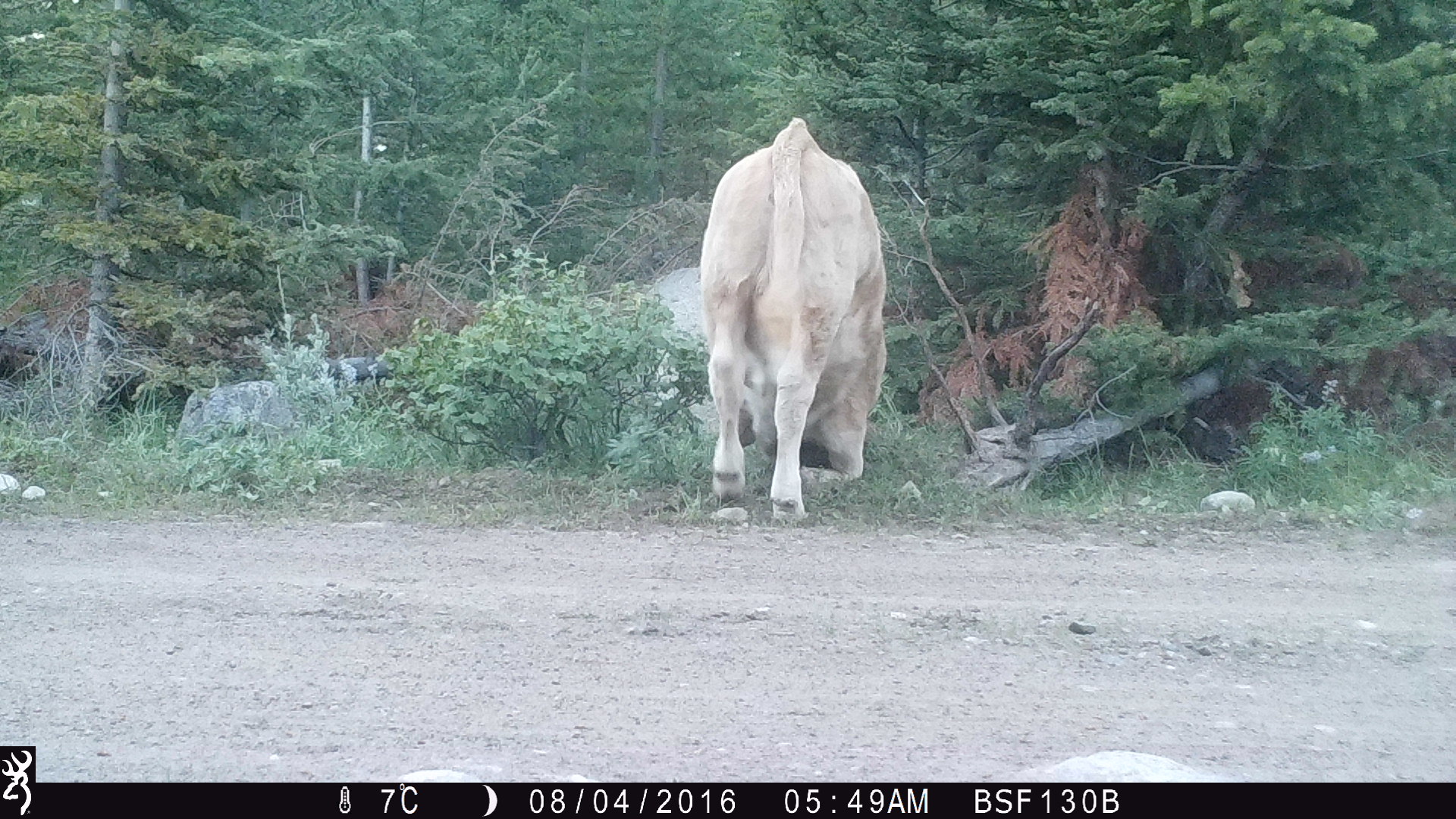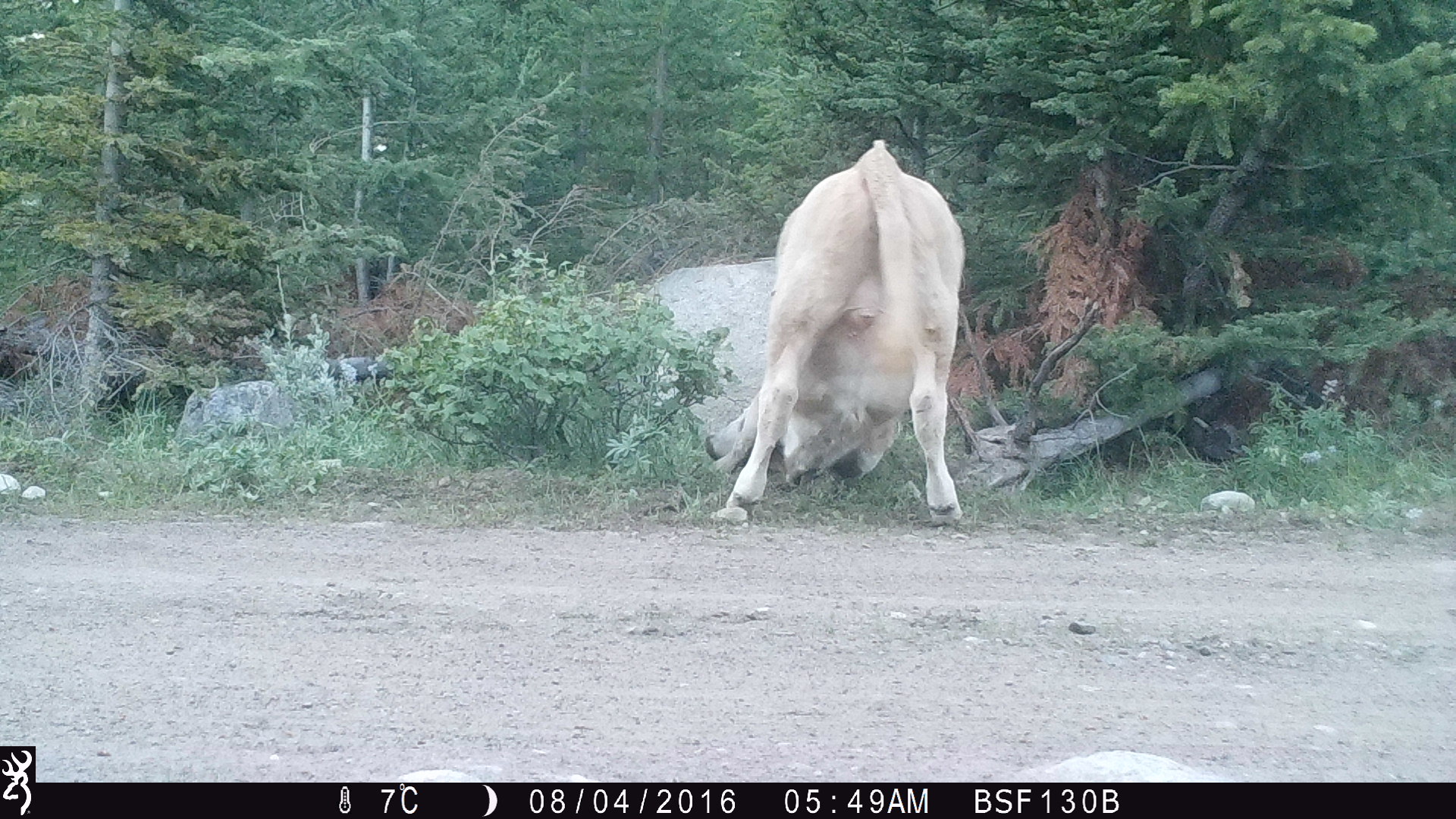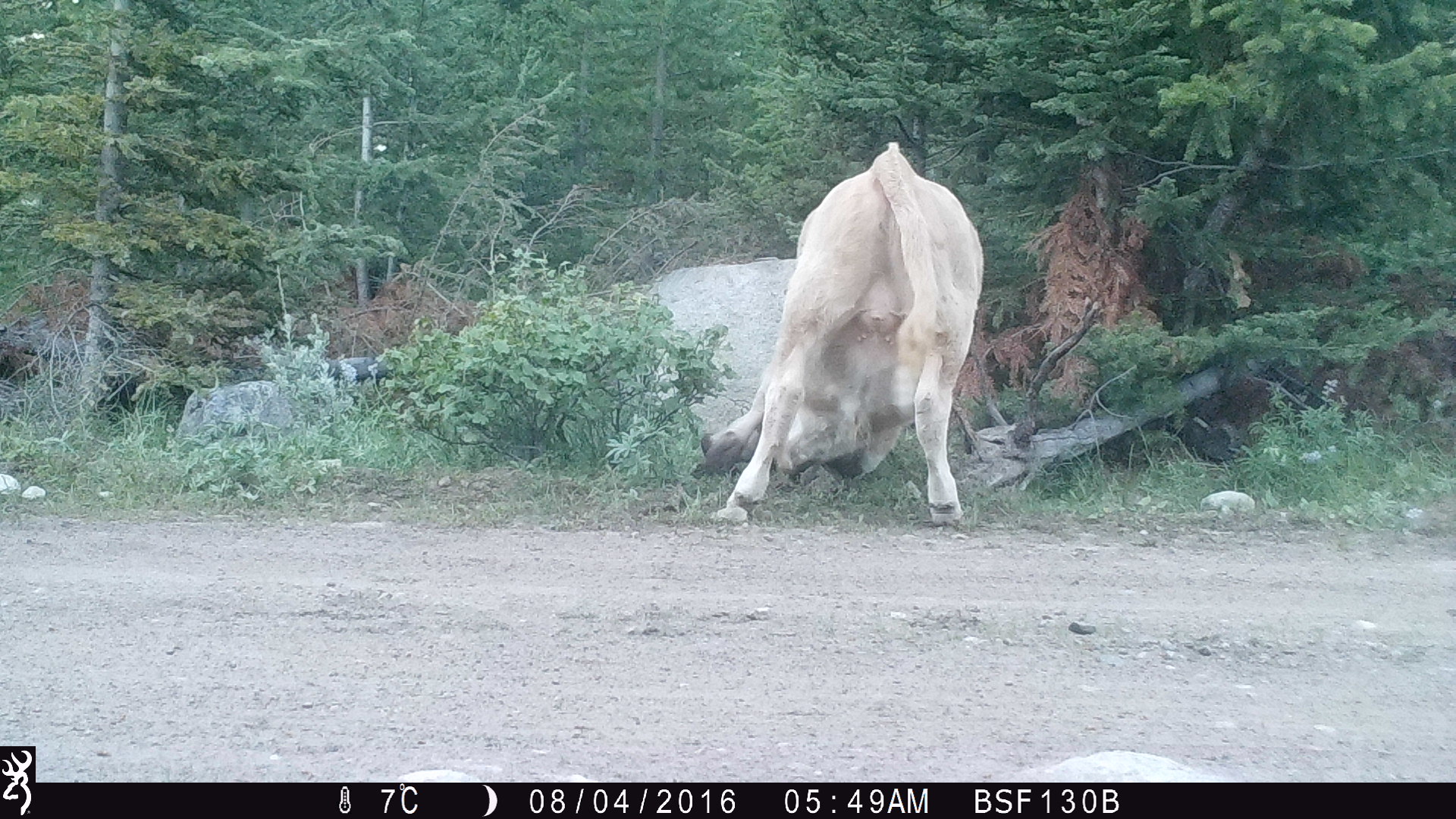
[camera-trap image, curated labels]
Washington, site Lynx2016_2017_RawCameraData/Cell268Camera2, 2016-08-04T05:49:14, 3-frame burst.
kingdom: Animalia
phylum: Chordata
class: Mammalia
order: Artiodactyla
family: Bovidae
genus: Bos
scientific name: Bos taurus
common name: domestic cattle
Domestic cattle (Bos taurus). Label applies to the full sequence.